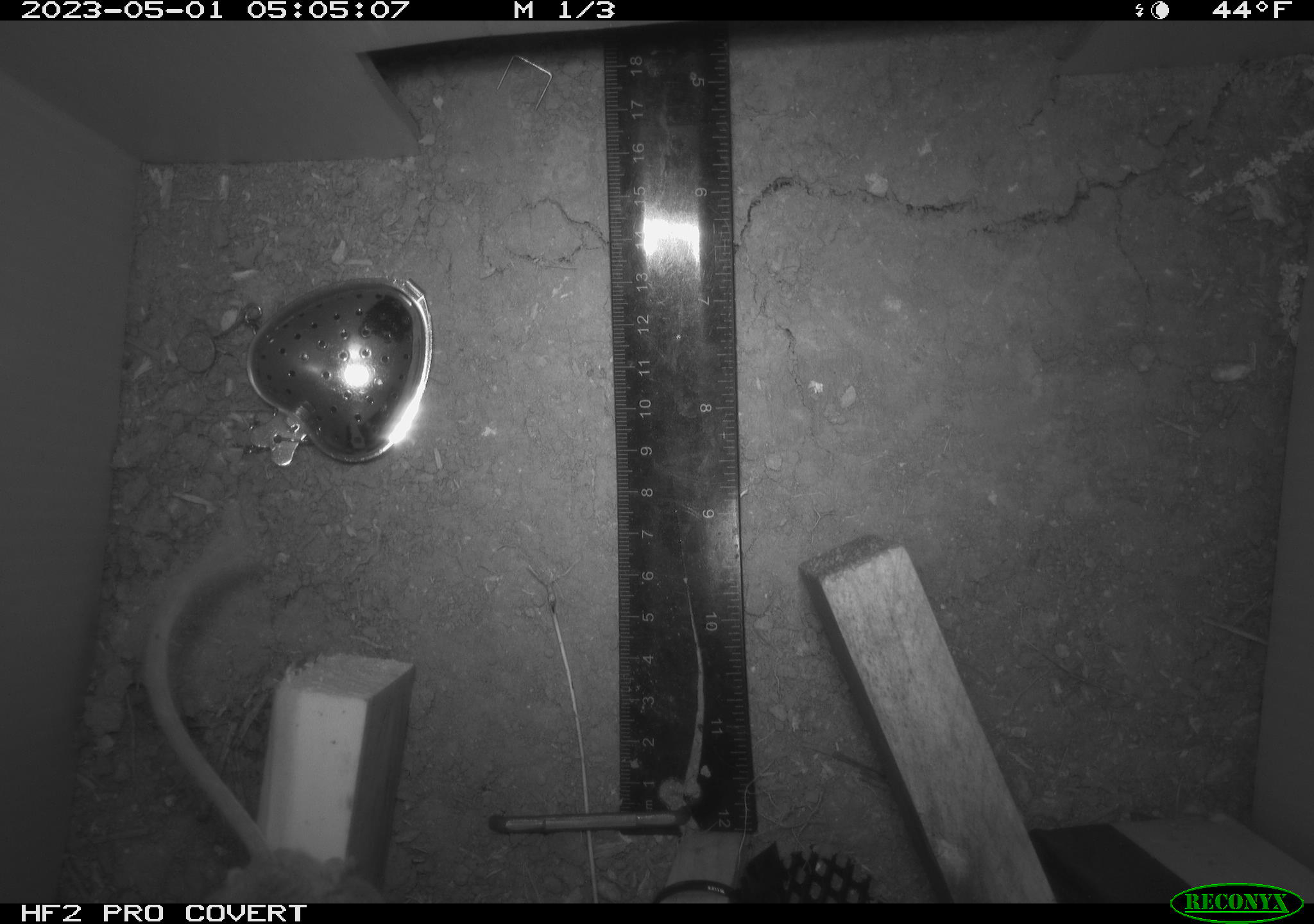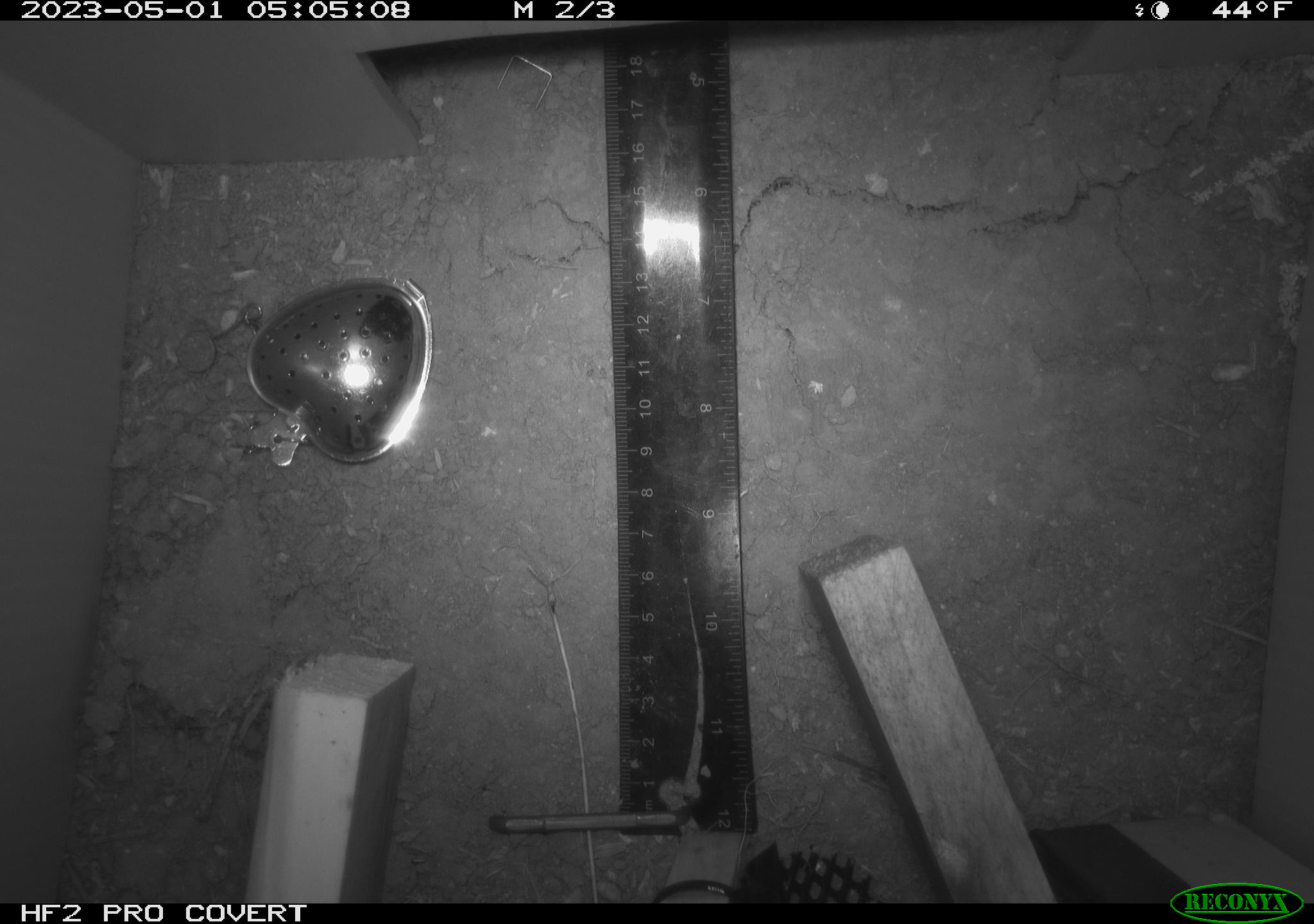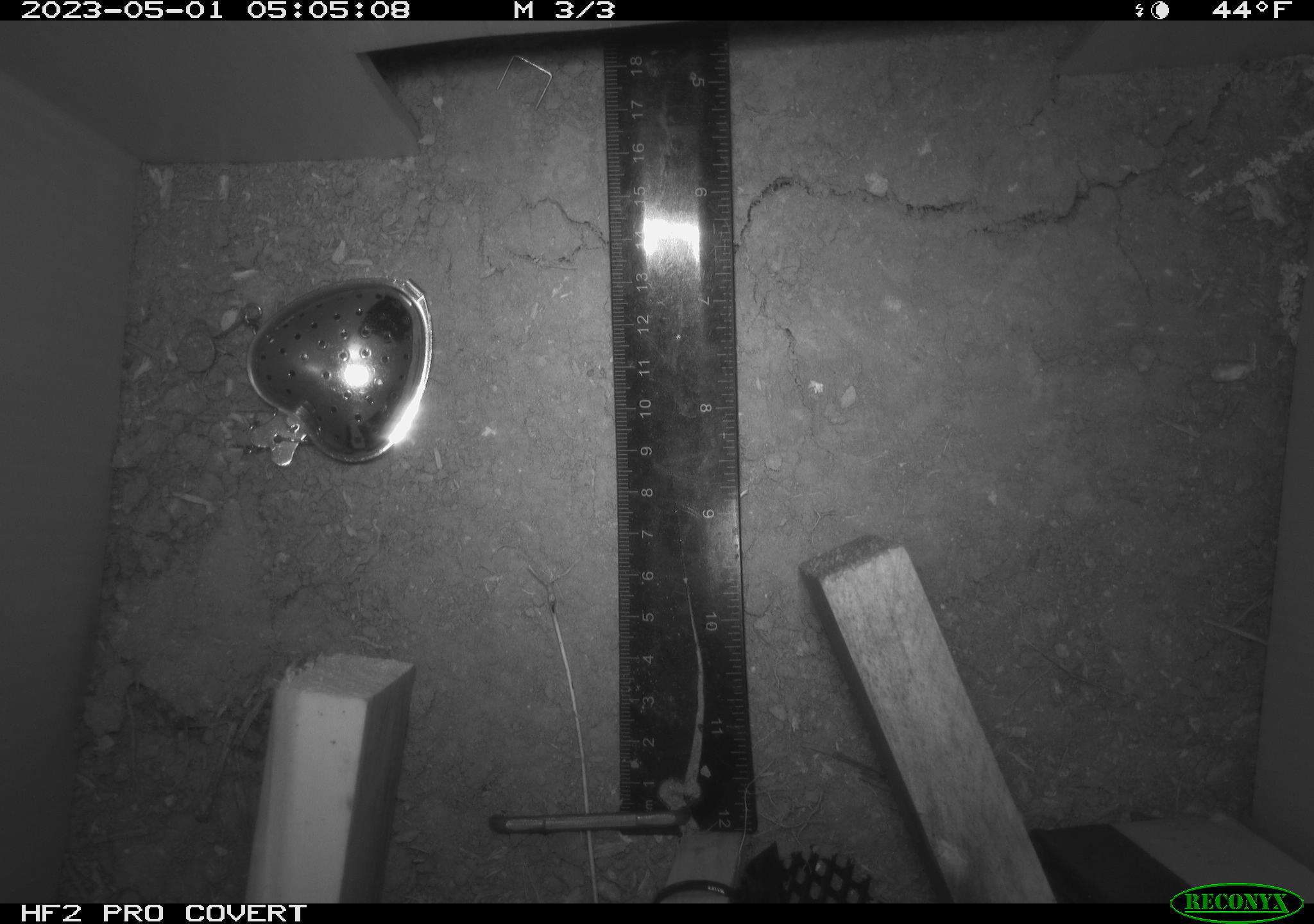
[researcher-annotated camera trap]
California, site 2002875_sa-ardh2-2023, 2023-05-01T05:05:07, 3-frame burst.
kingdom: Animalia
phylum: Chordata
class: Mammalia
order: Rodentia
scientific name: Rodentia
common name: mouse species